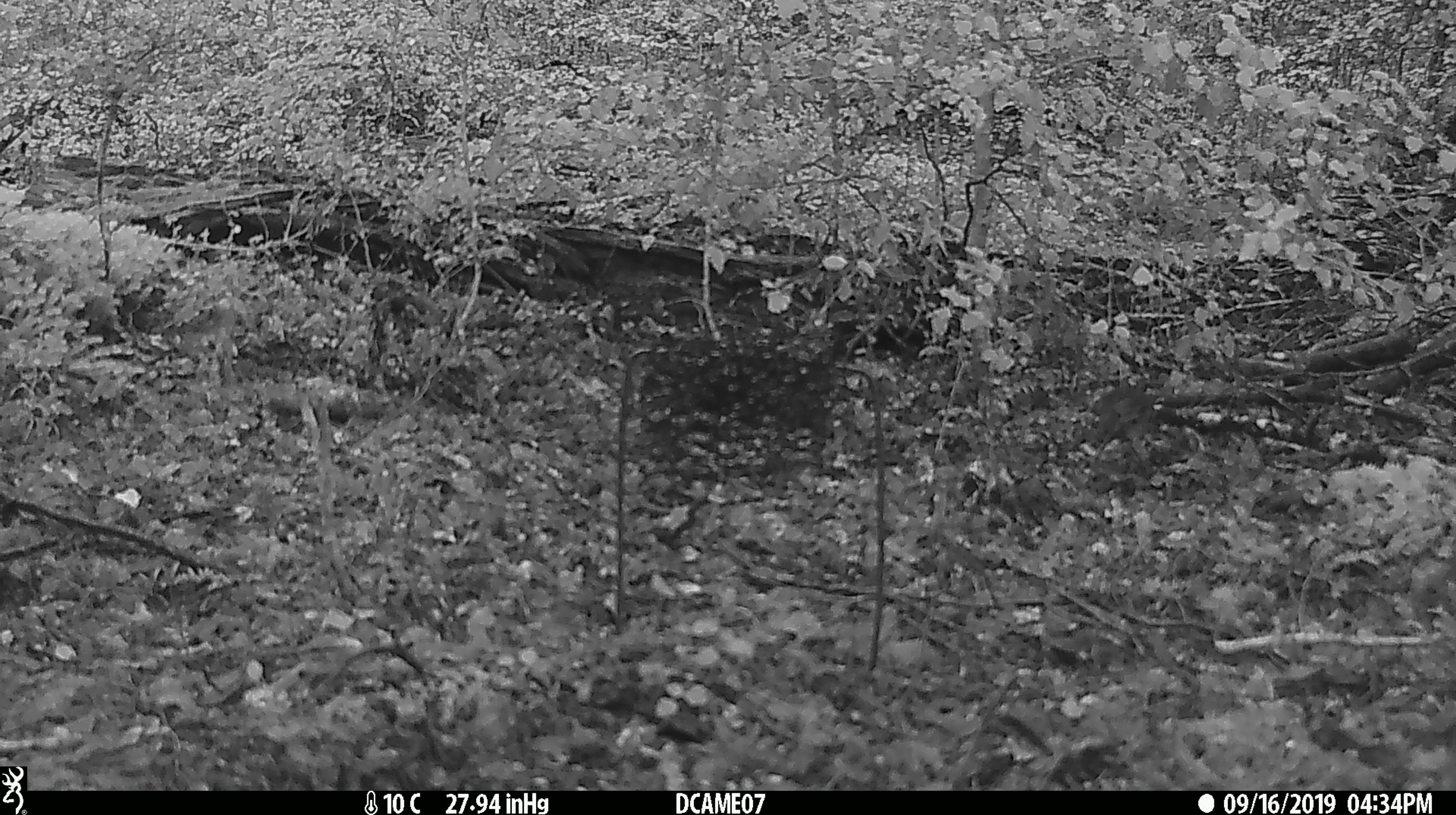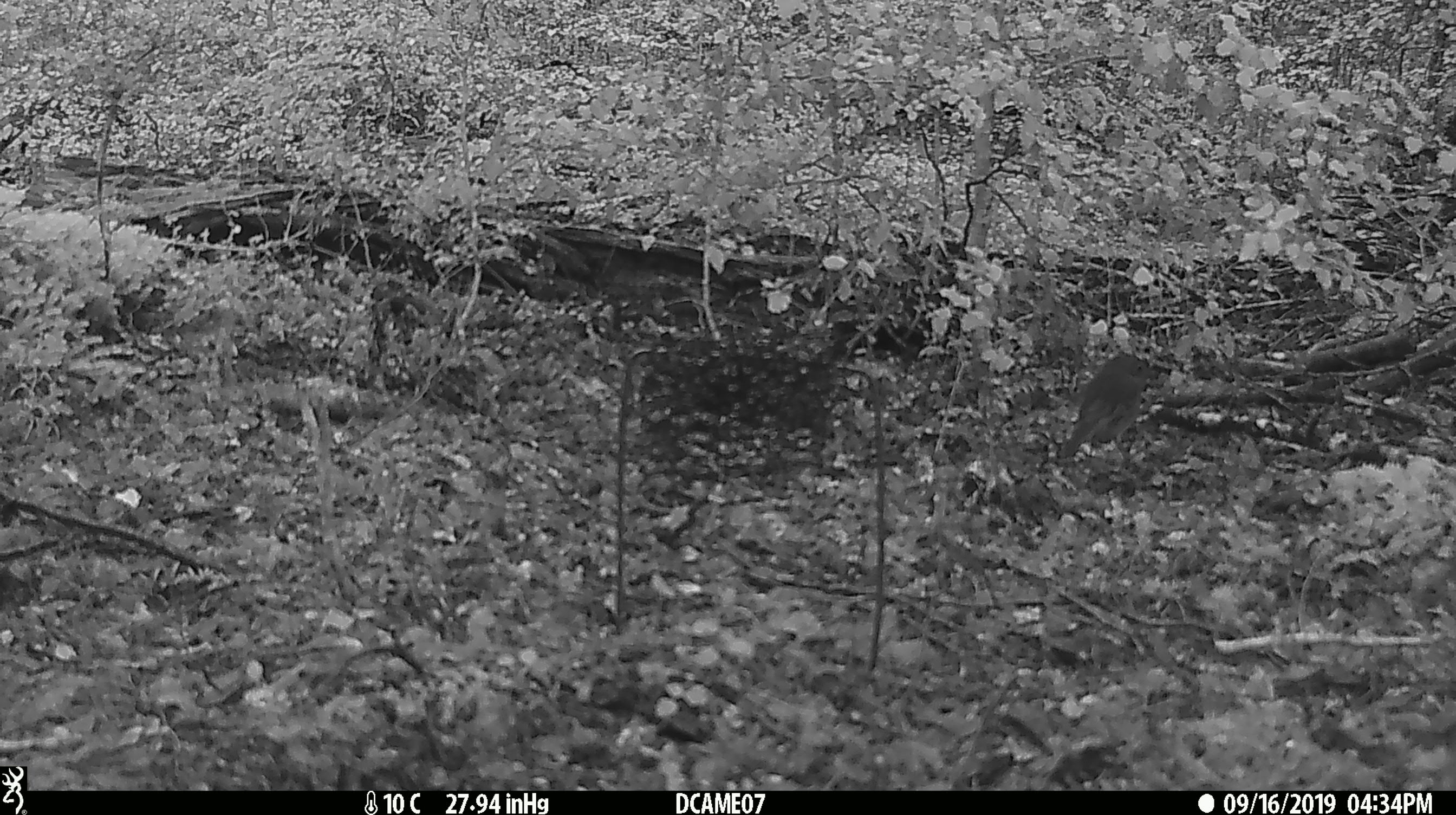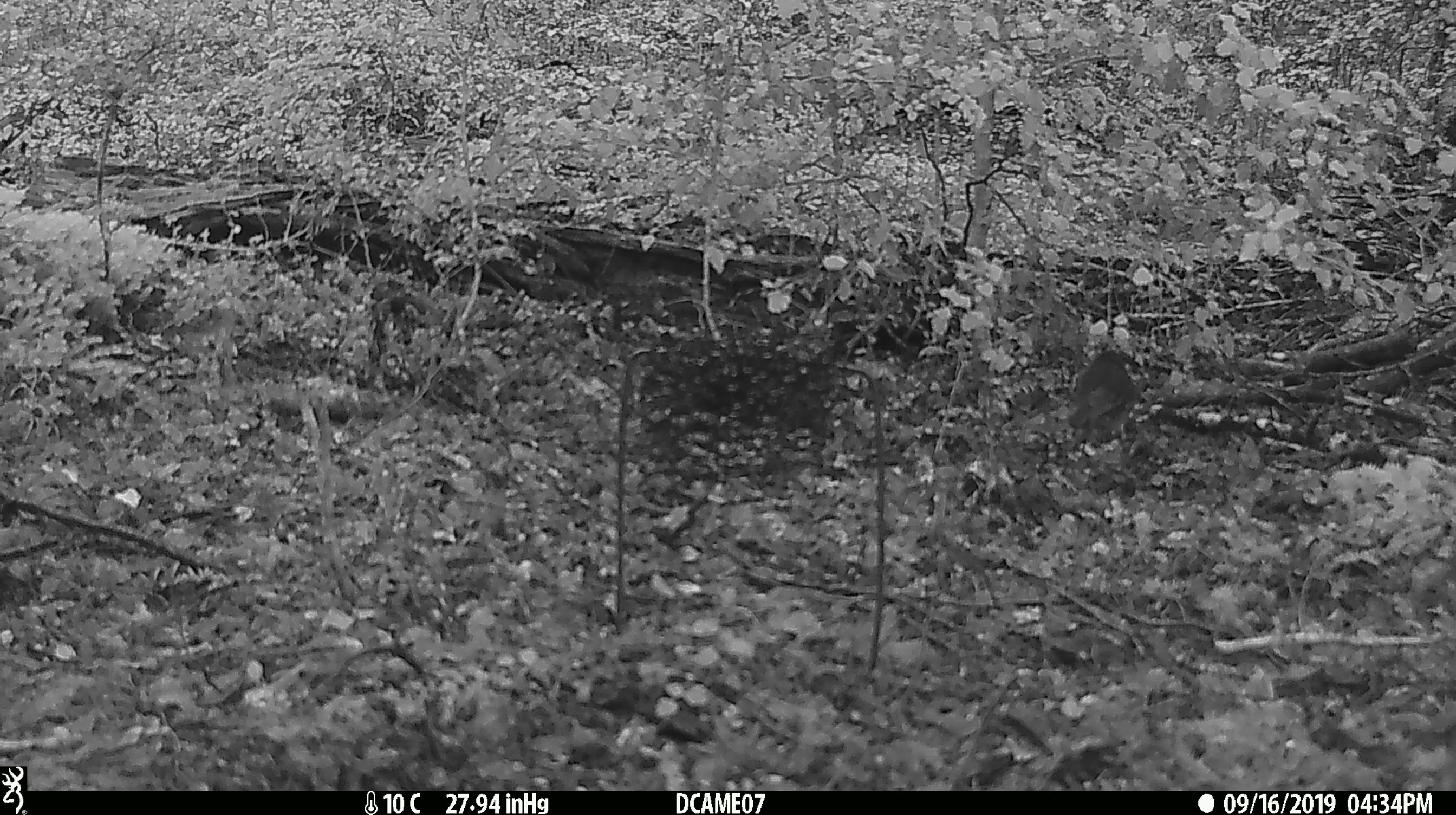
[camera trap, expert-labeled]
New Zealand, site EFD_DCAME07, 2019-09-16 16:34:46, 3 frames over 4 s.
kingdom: Animalia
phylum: Chordata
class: Aves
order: Passeriformes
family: Petroicidae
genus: Petroica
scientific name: Petroica australis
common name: new zealand robin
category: robin